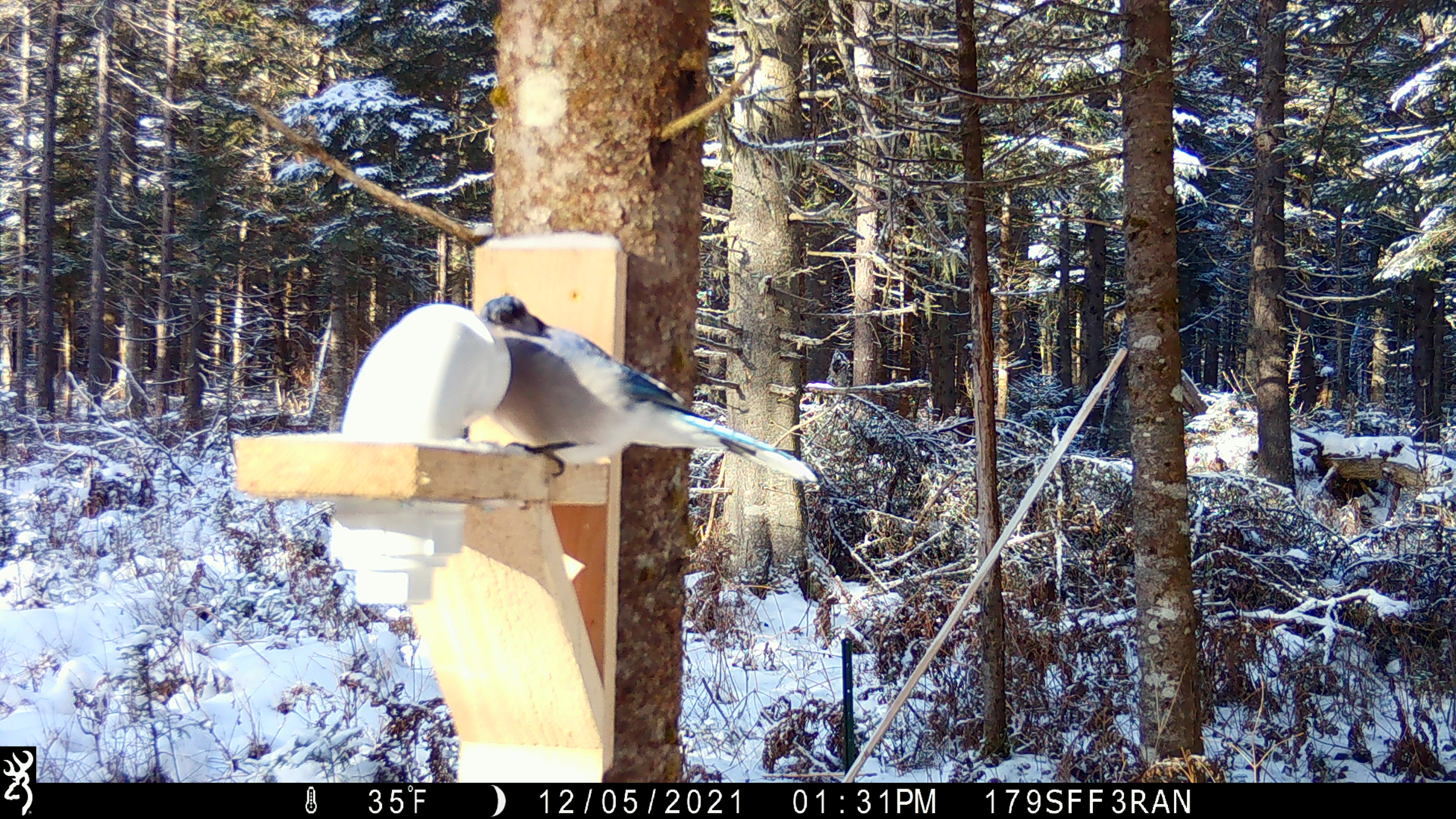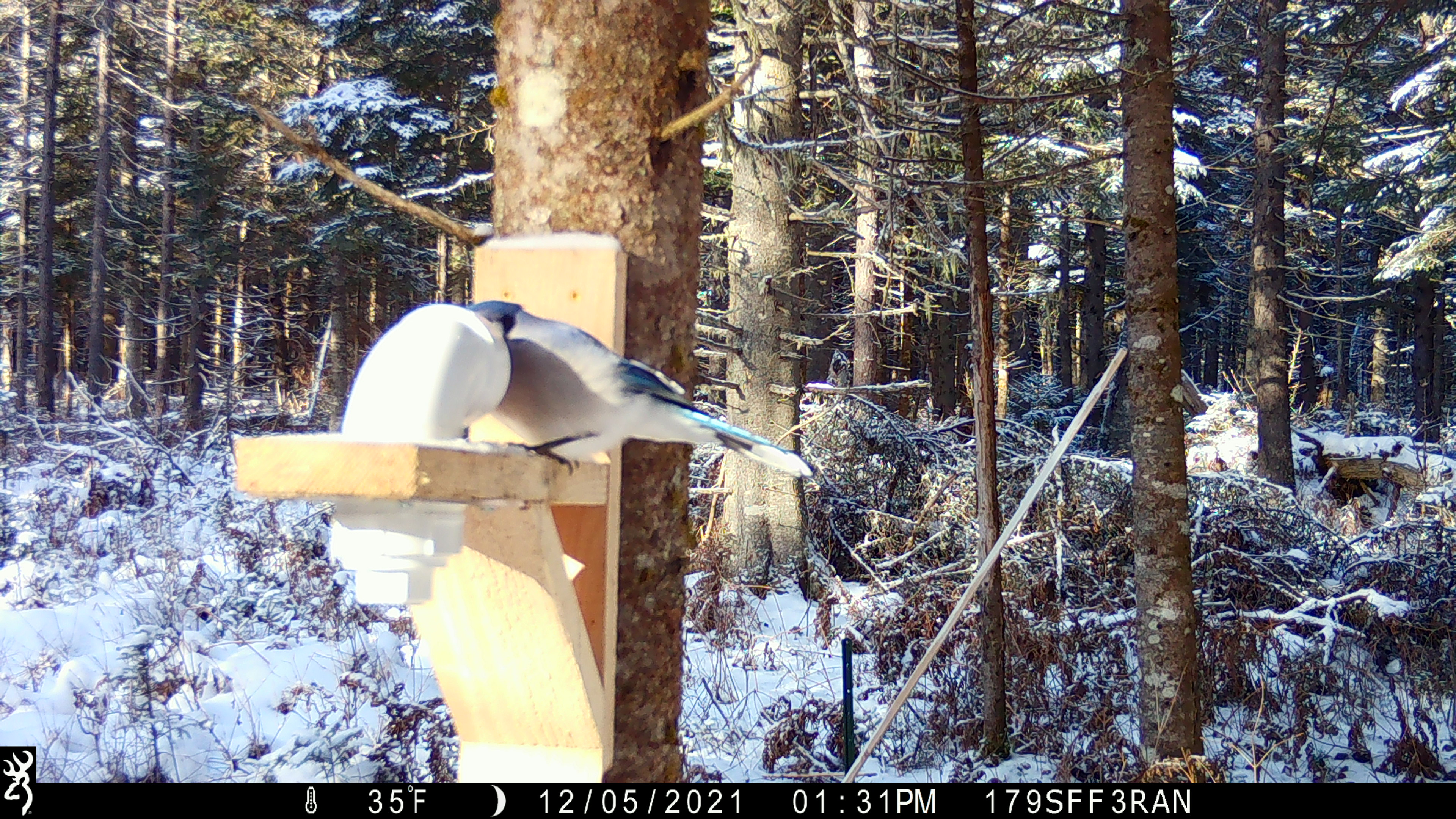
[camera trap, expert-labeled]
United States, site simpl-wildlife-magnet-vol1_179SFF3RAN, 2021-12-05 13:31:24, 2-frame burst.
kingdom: Animalia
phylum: Chordata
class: Aves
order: Passeriformes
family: Corvidae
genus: Cyanocitta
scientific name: Cyanocitta cristata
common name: blue jay